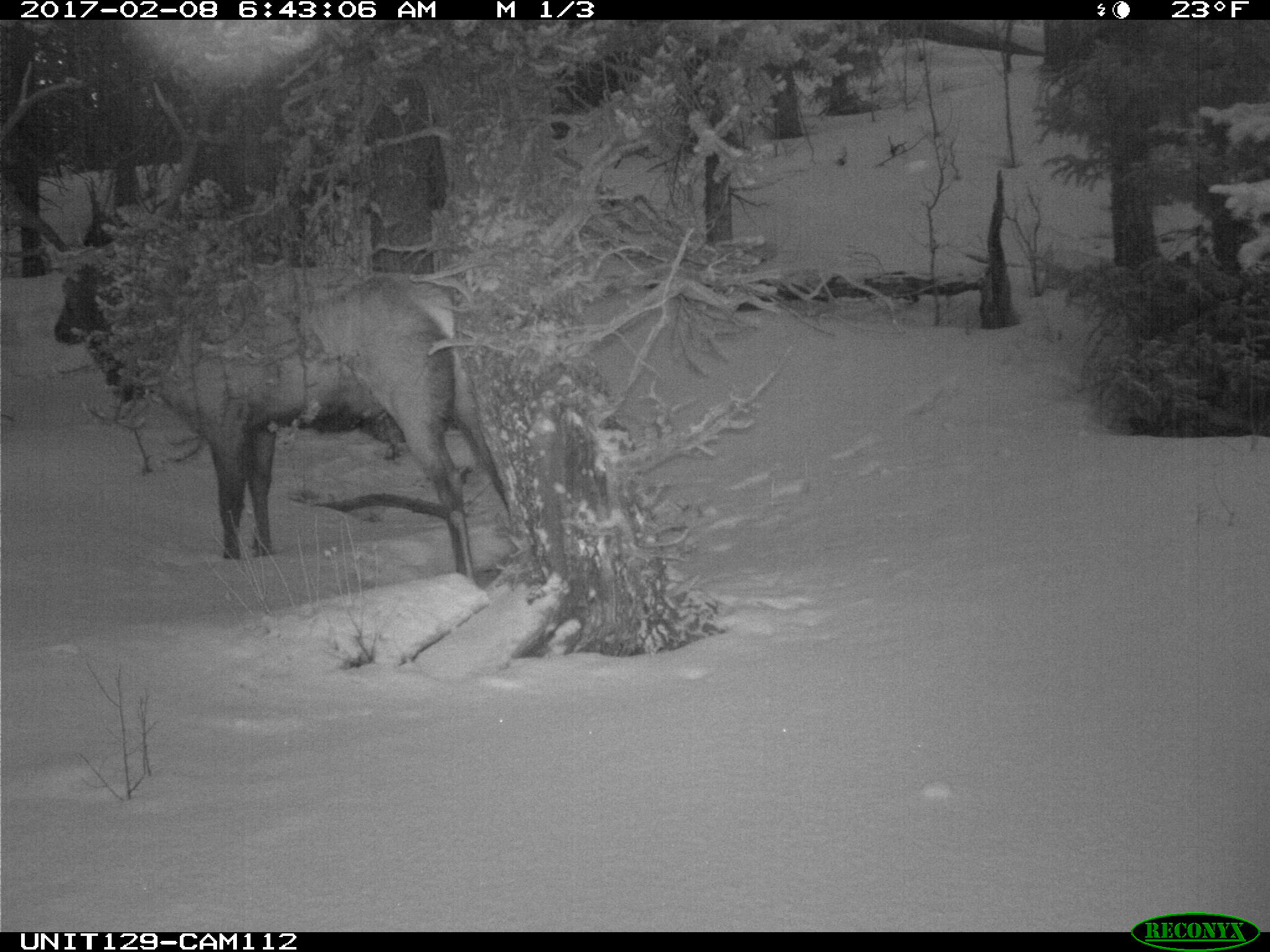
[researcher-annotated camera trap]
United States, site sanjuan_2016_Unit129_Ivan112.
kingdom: Animalia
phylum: Chordata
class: Mammalia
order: Artiodactyla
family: Cervidae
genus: Cervus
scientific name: Cervus elaphus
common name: red deer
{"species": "Cervus elaphus (red deer)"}